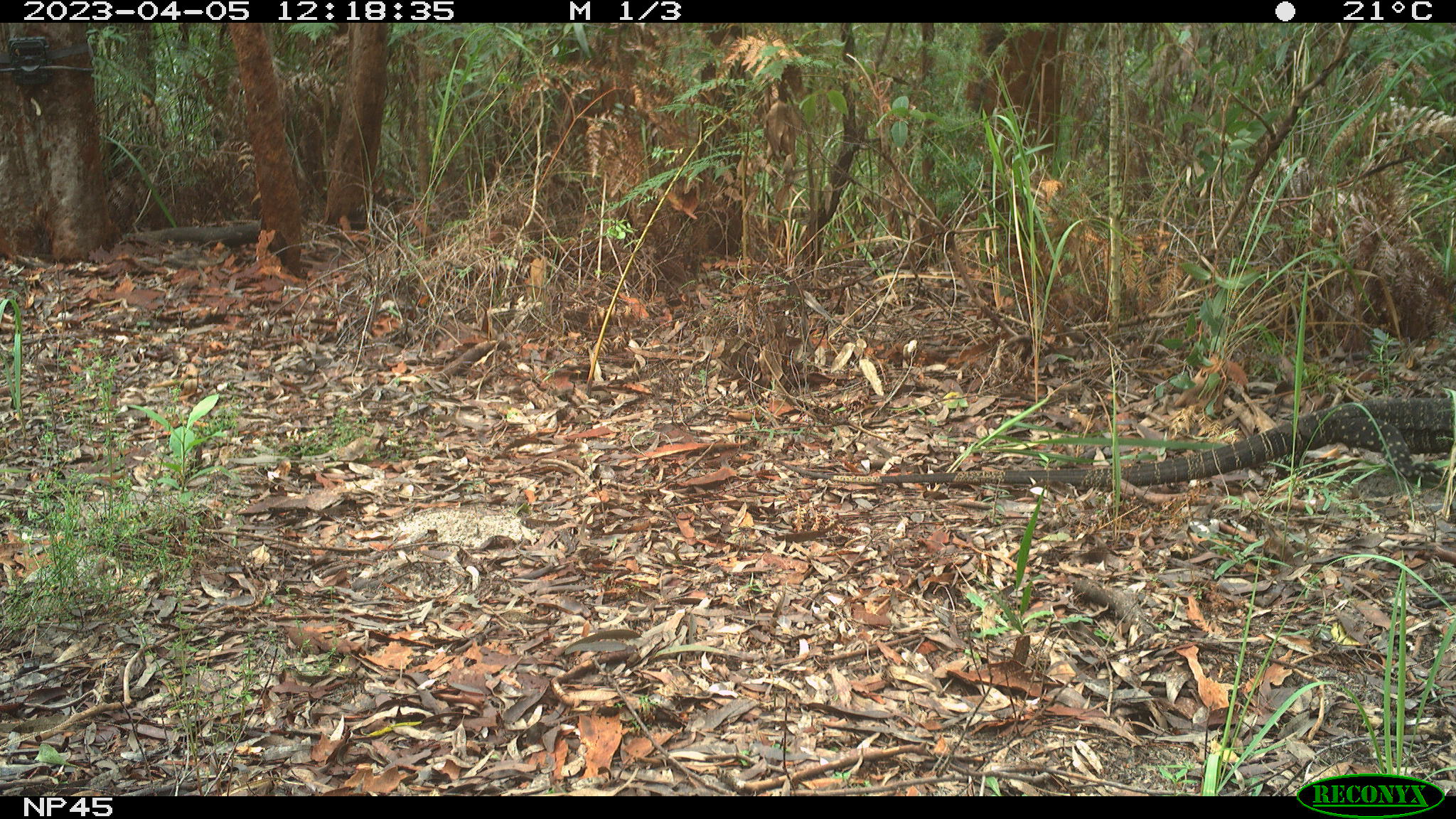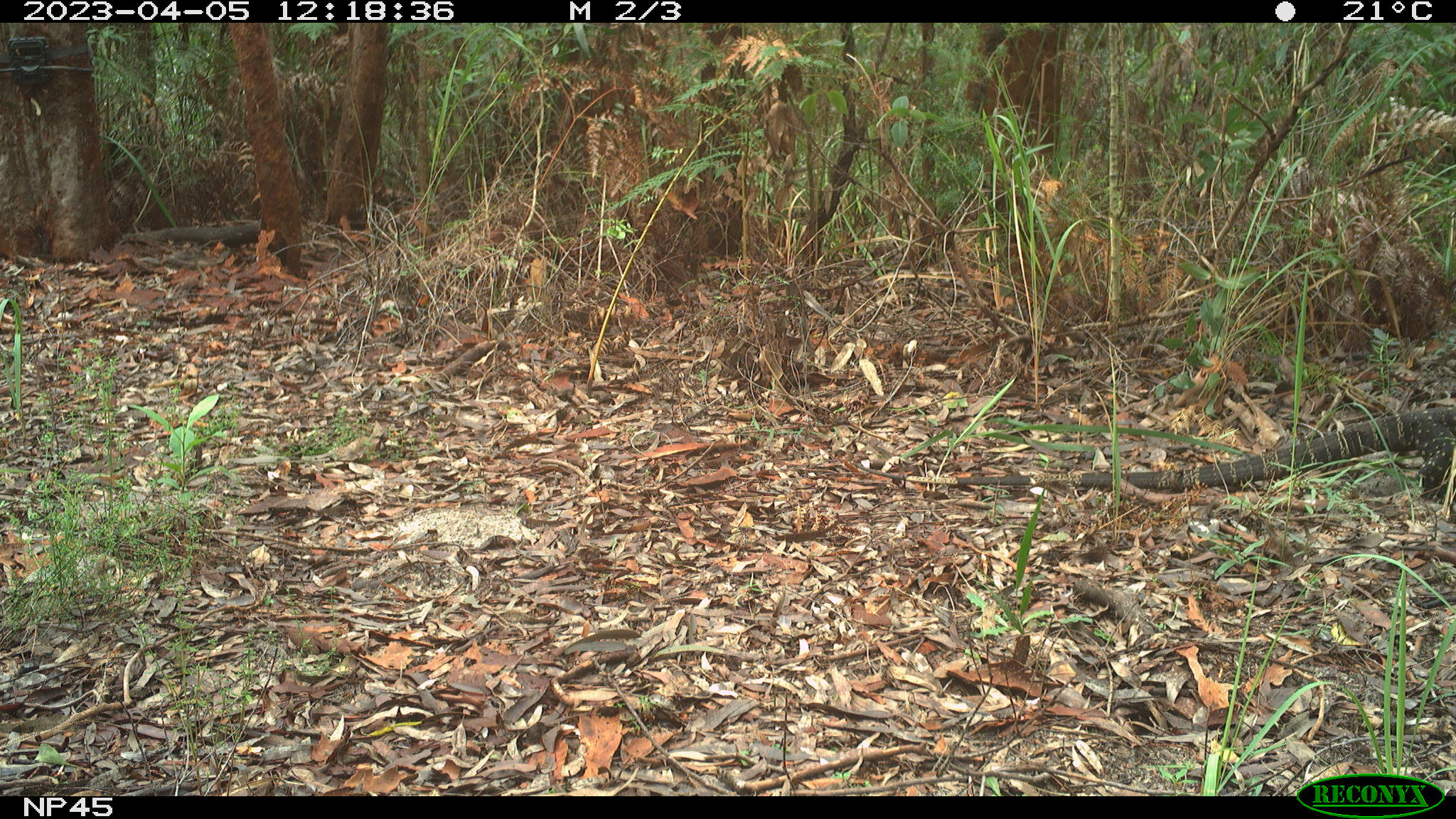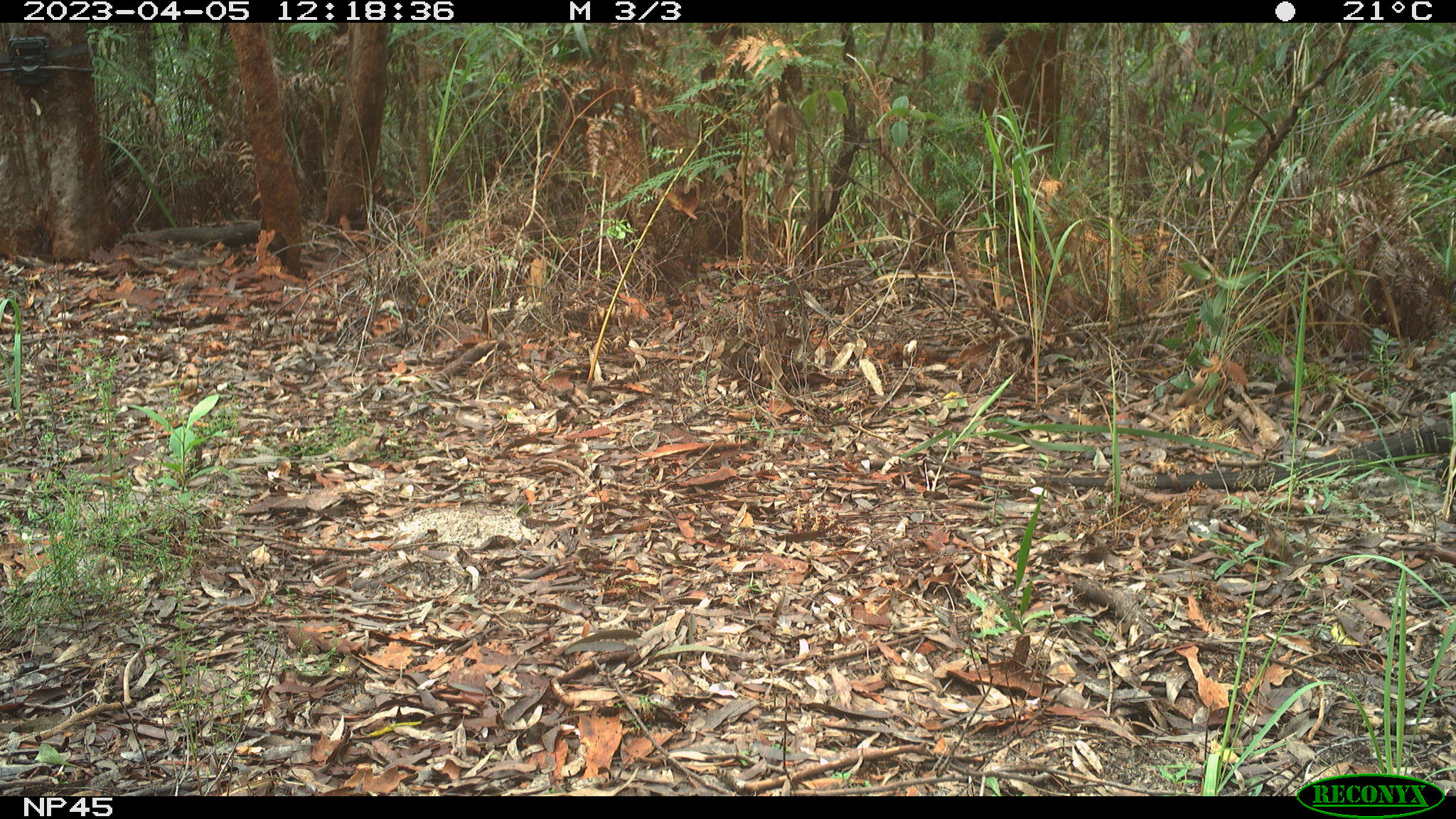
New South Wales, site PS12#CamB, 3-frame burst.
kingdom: Animalia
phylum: Chordata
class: Reptilia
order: Squamata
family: Varanidae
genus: Varanus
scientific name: Varanus varius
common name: lace monitor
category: goanna